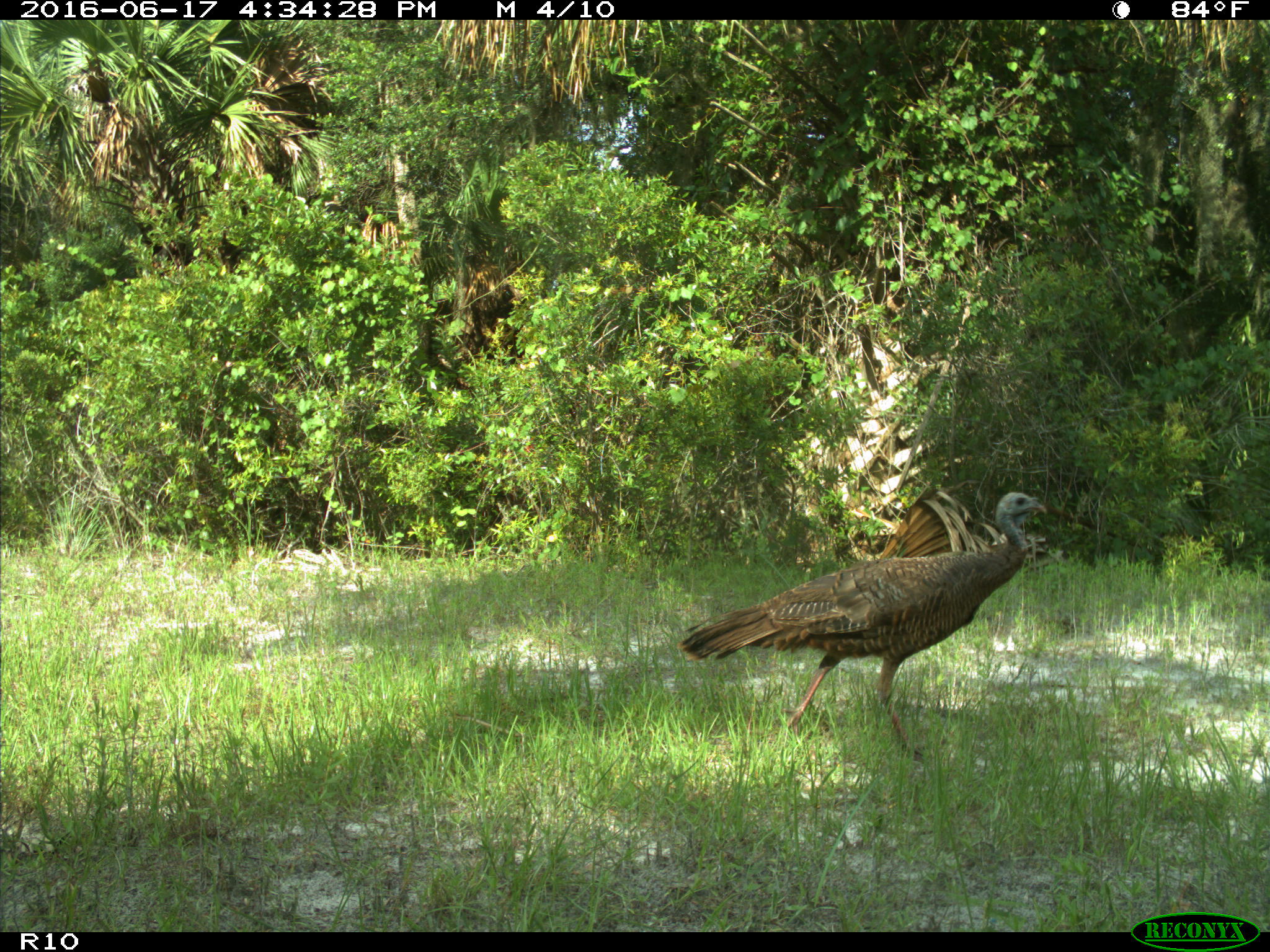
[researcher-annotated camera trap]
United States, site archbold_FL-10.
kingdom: Animalia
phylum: Chordata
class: Aves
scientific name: Aves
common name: birds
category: unidentified bird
Unidentified bird (birds) (Aves).